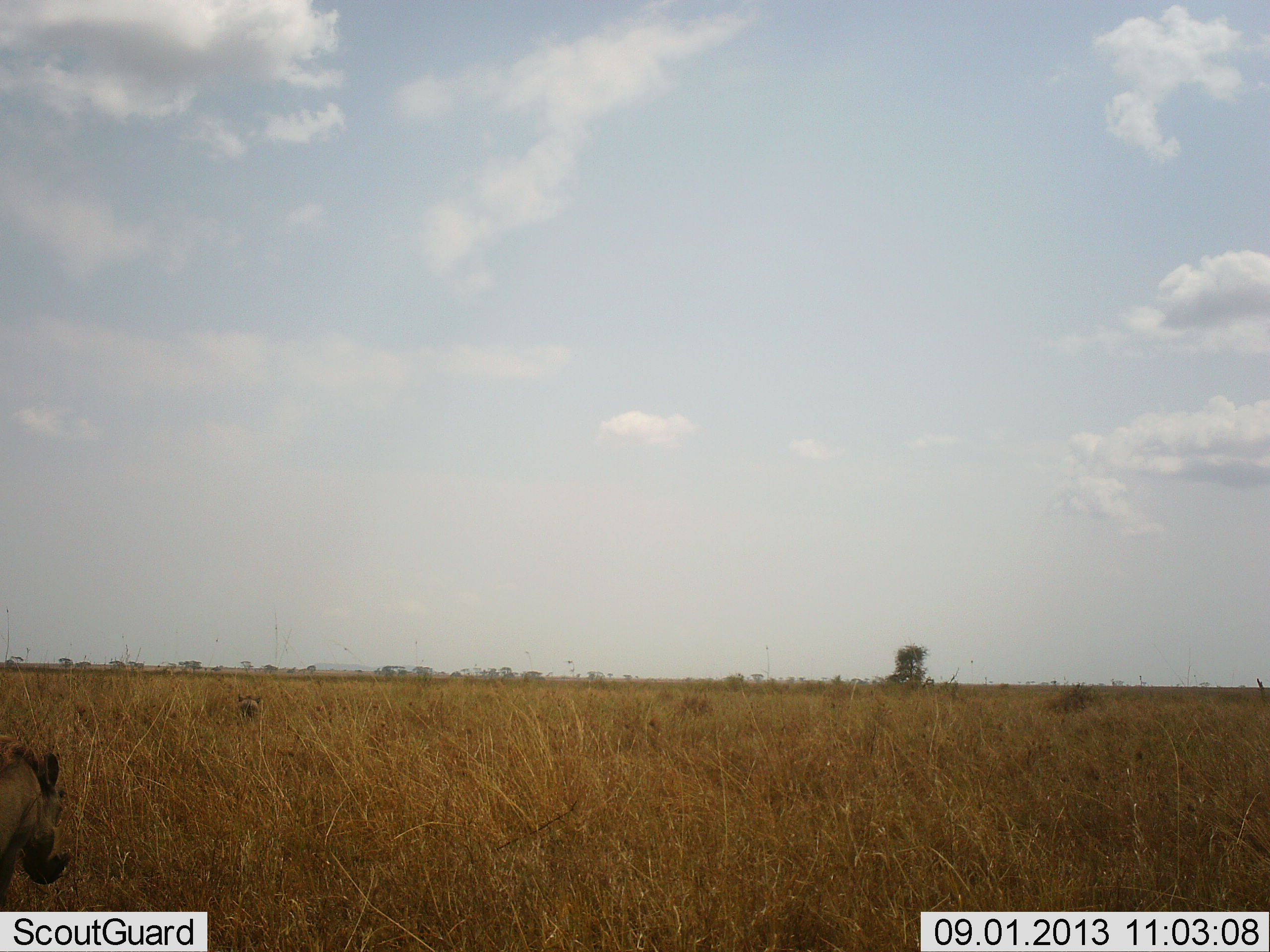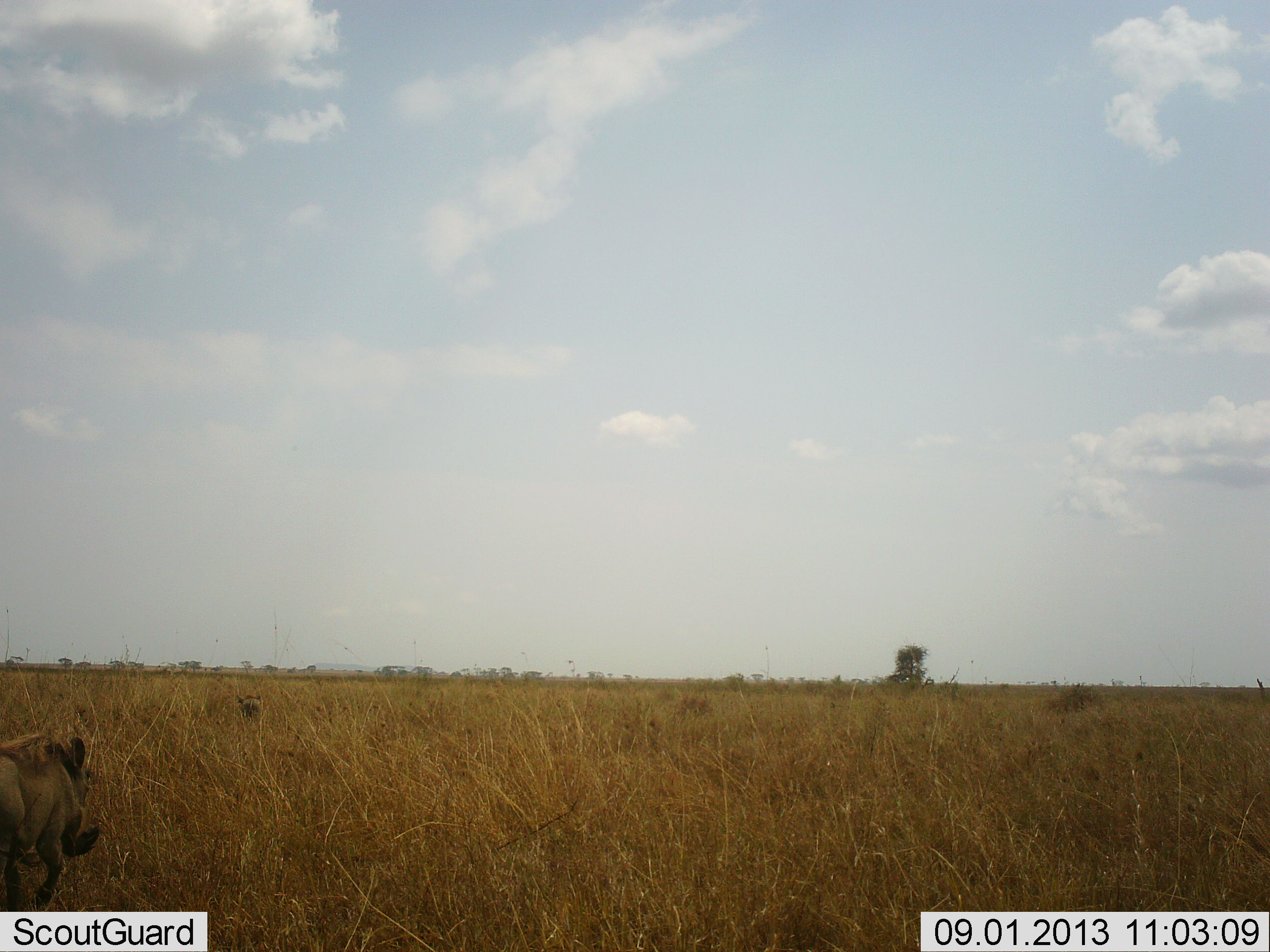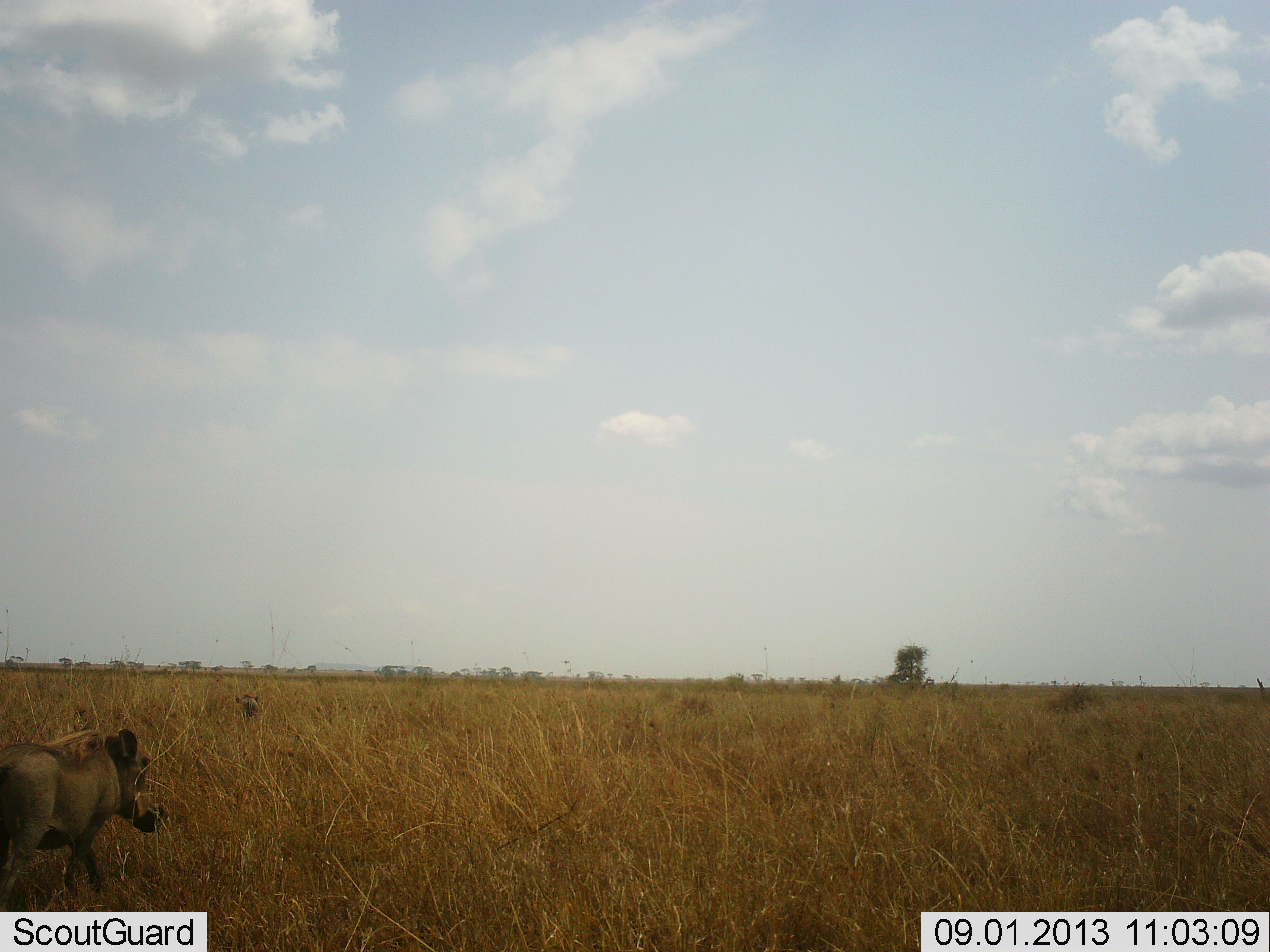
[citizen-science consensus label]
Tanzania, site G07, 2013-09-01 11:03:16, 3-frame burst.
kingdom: Animalia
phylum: Chordata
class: Mammalia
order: Artiodactyla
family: Suidae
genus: Phacochoerus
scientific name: Phacochoerus africanus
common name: warthog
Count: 1.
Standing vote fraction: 0%.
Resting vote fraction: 0%.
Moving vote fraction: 100%.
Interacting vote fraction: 0%.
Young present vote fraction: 0%.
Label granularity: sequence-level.